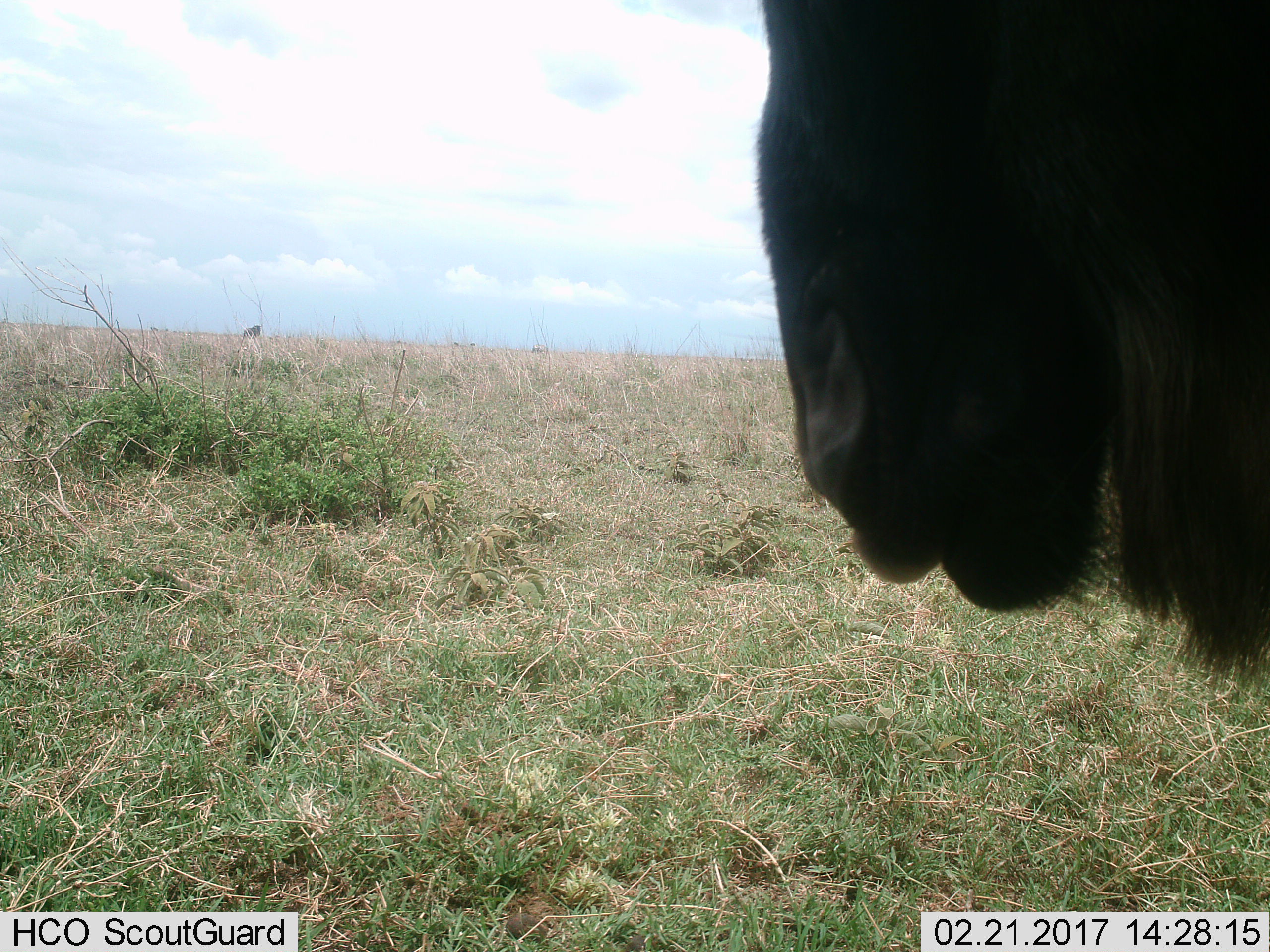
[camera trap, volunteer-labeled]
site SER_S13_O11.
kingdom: Animalia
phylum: Chordata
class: Mammalia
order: Artiodactyla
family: Bovidae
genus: Connochaetes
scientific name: Connochaetes taurinus taurinus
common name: blue wildebeest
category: wildebeestblue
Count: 1.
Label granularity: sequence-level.